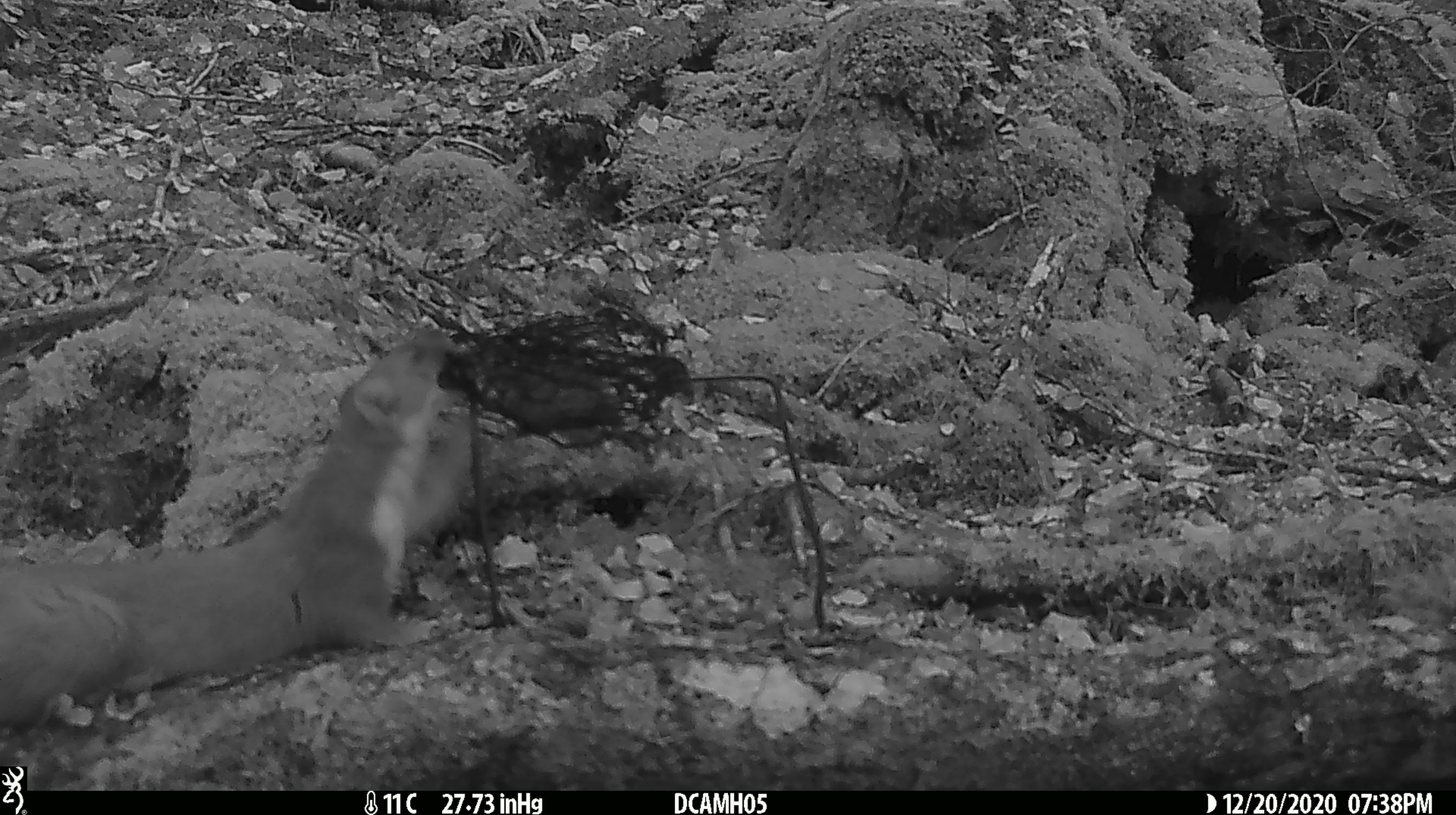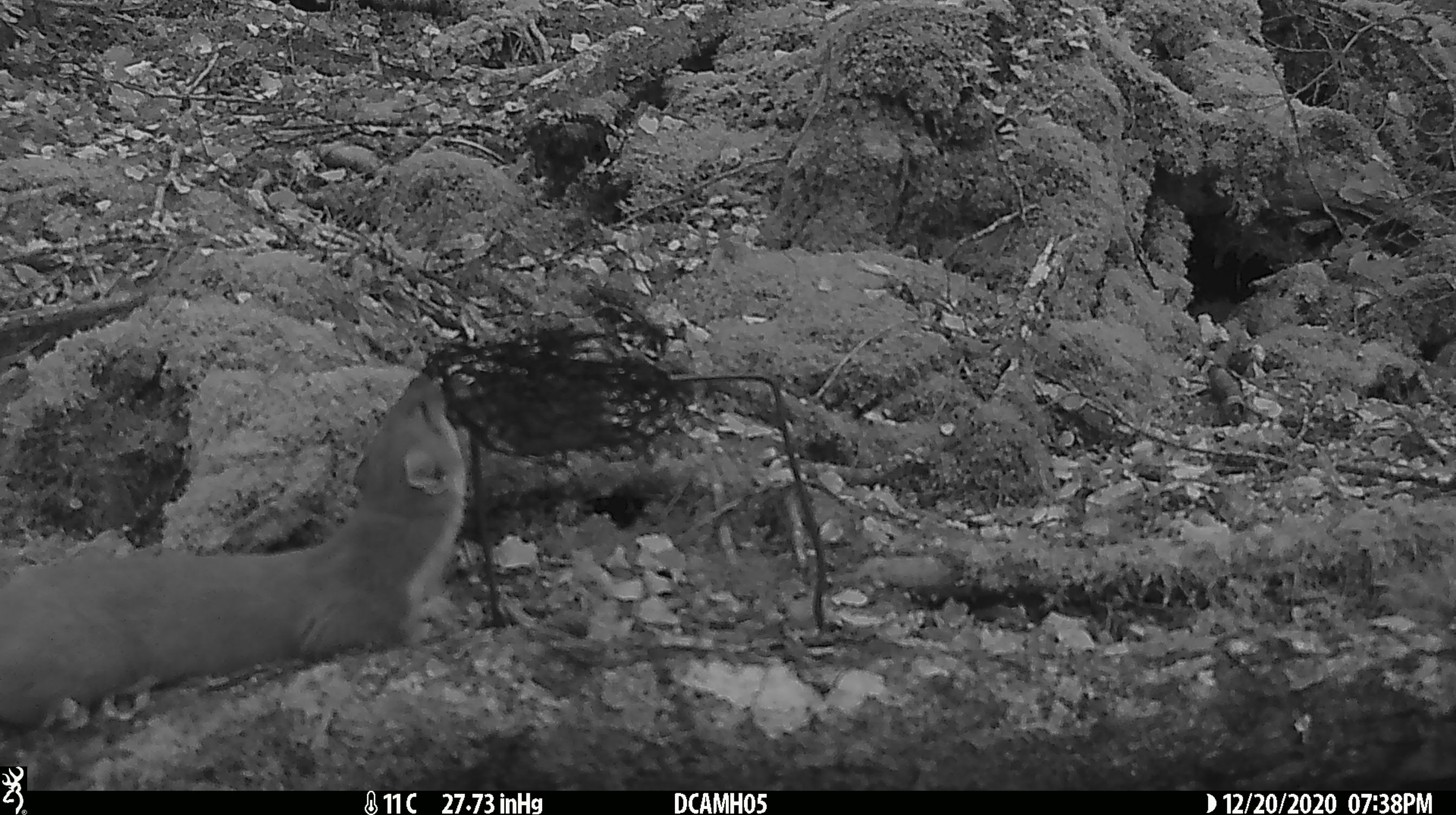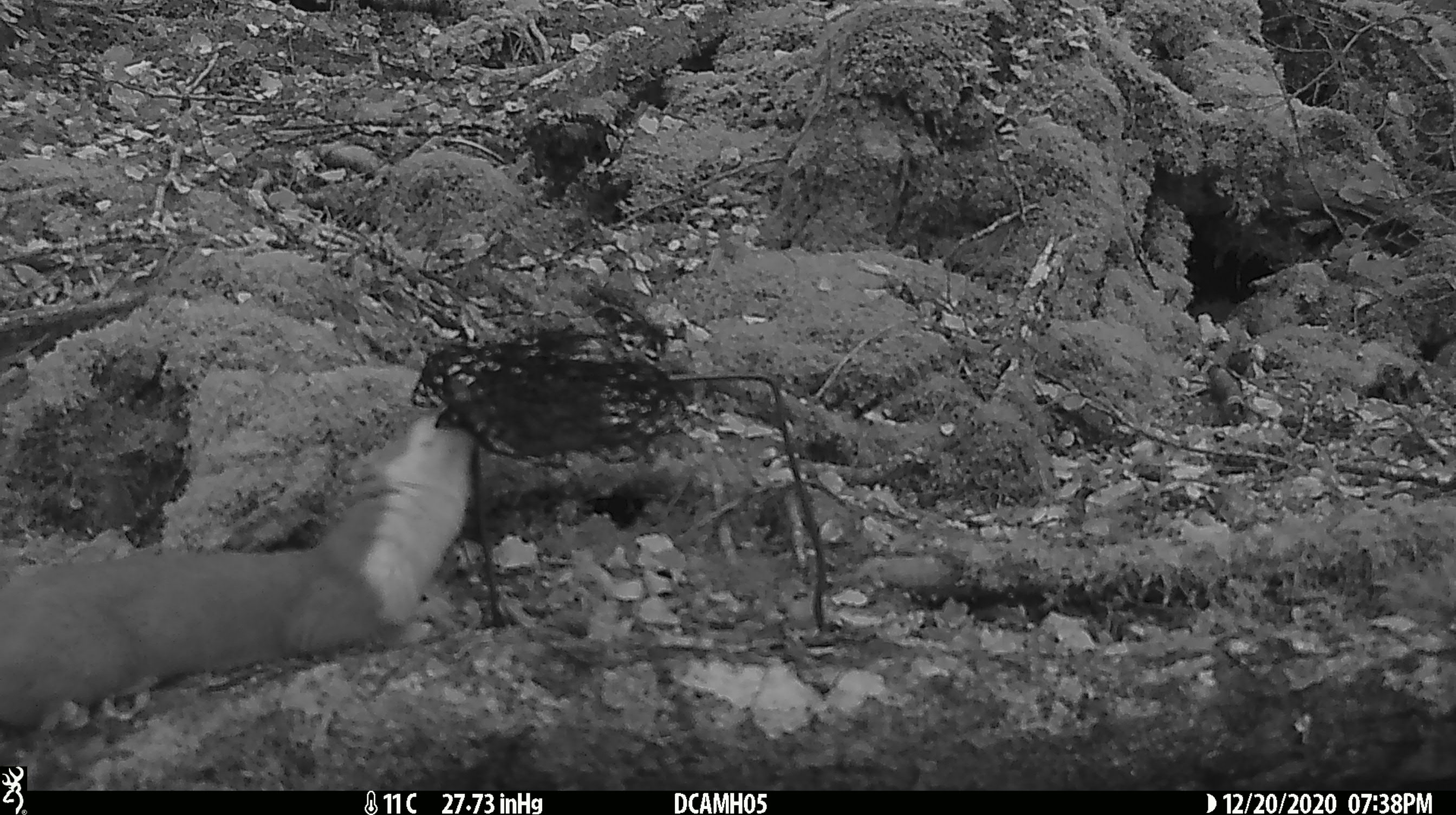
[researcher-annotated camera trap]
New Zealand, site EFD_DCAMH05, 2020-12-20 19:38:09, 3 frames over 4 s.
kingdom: Animalia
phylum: Chordata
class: Mammalia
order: Carnivora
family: Mustelidae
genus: Mustela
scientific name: Mustela erminea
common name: stoat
Stoat (Mustela erminea).